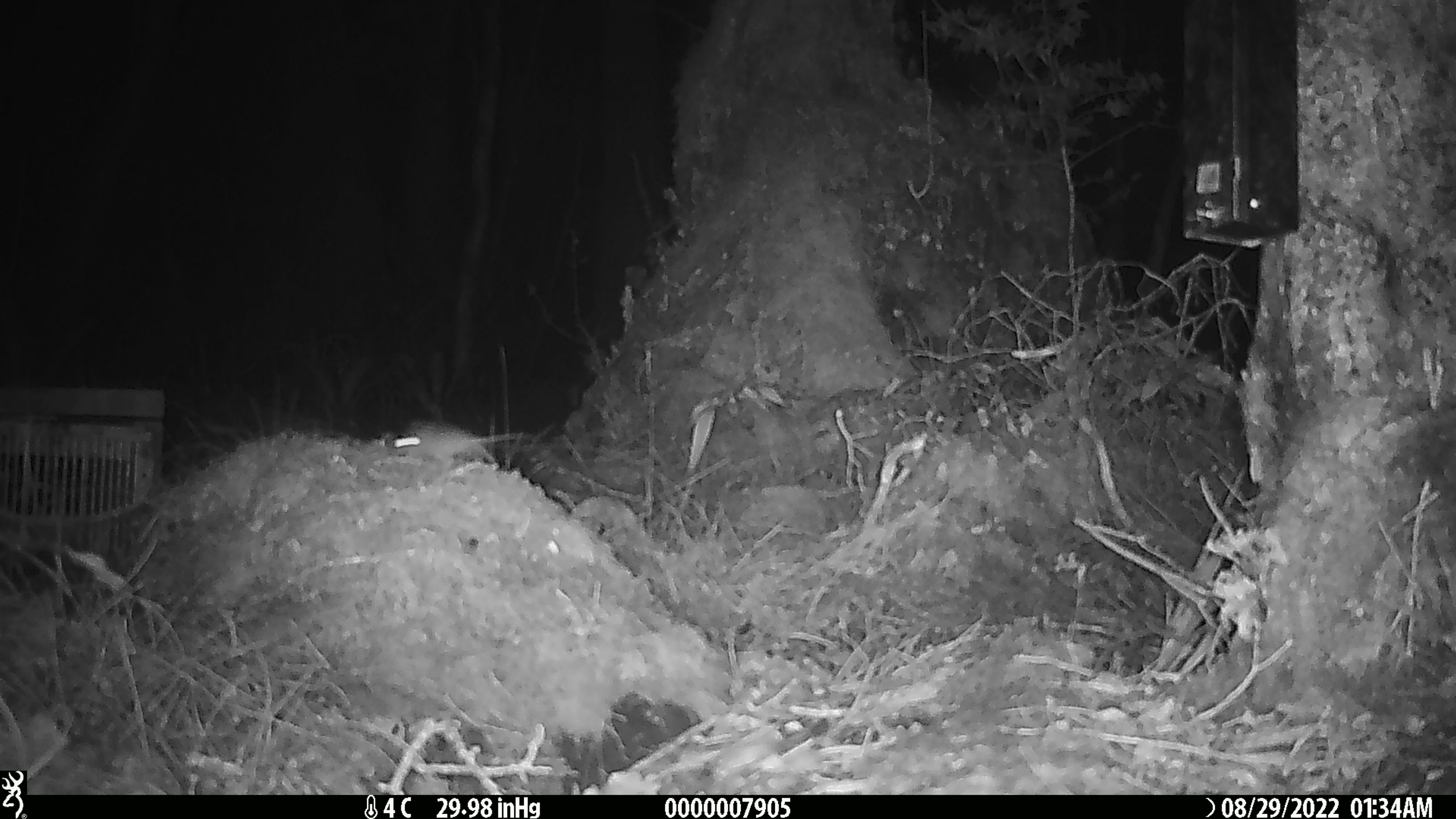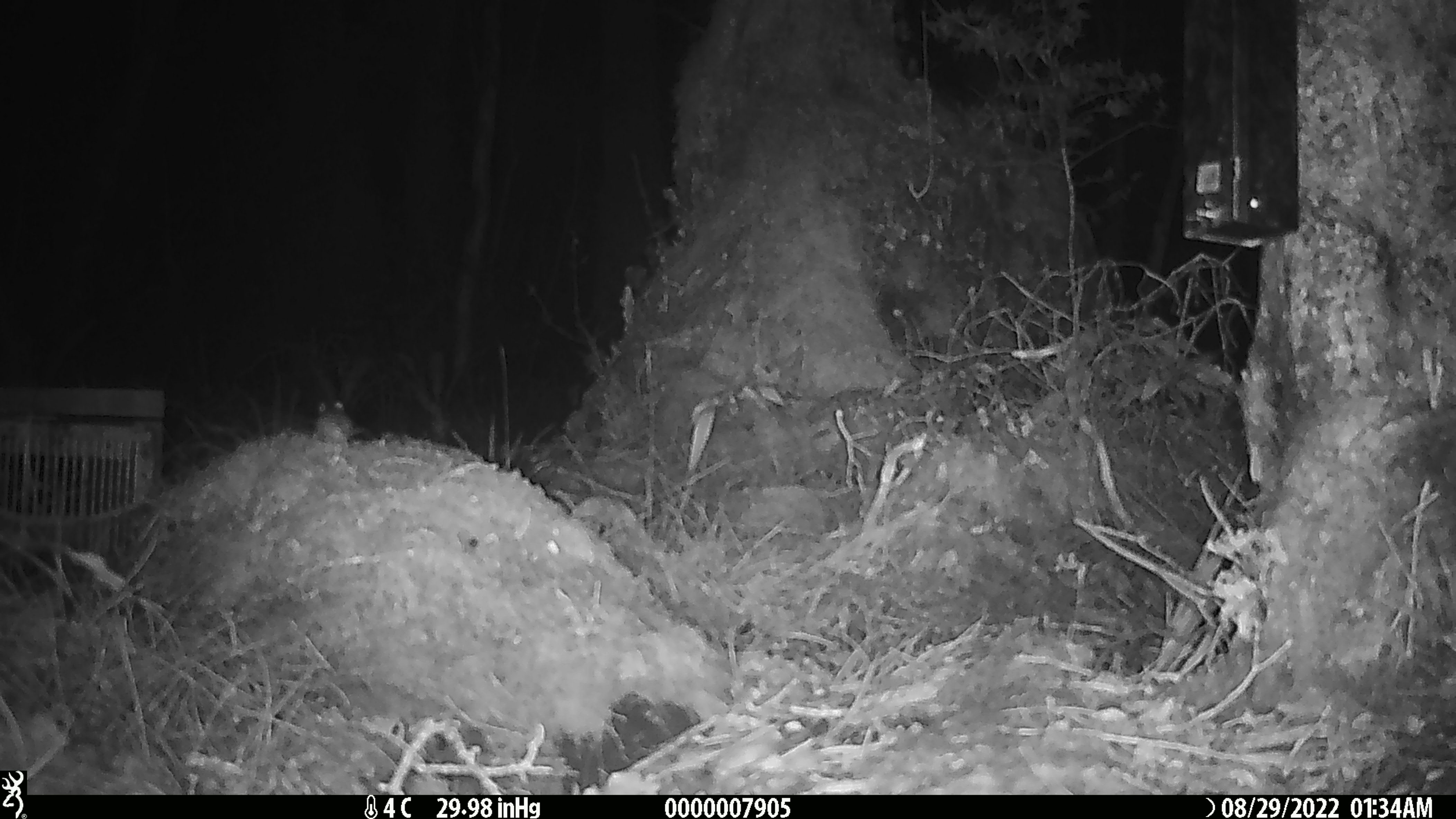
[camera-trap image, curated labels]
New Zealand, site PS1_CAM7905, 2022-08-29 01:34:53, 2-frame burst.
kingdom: Animalia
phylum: Chordata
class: Mammalia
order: Rodentia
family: Muridae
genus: Mus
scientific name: Mus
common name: mouse